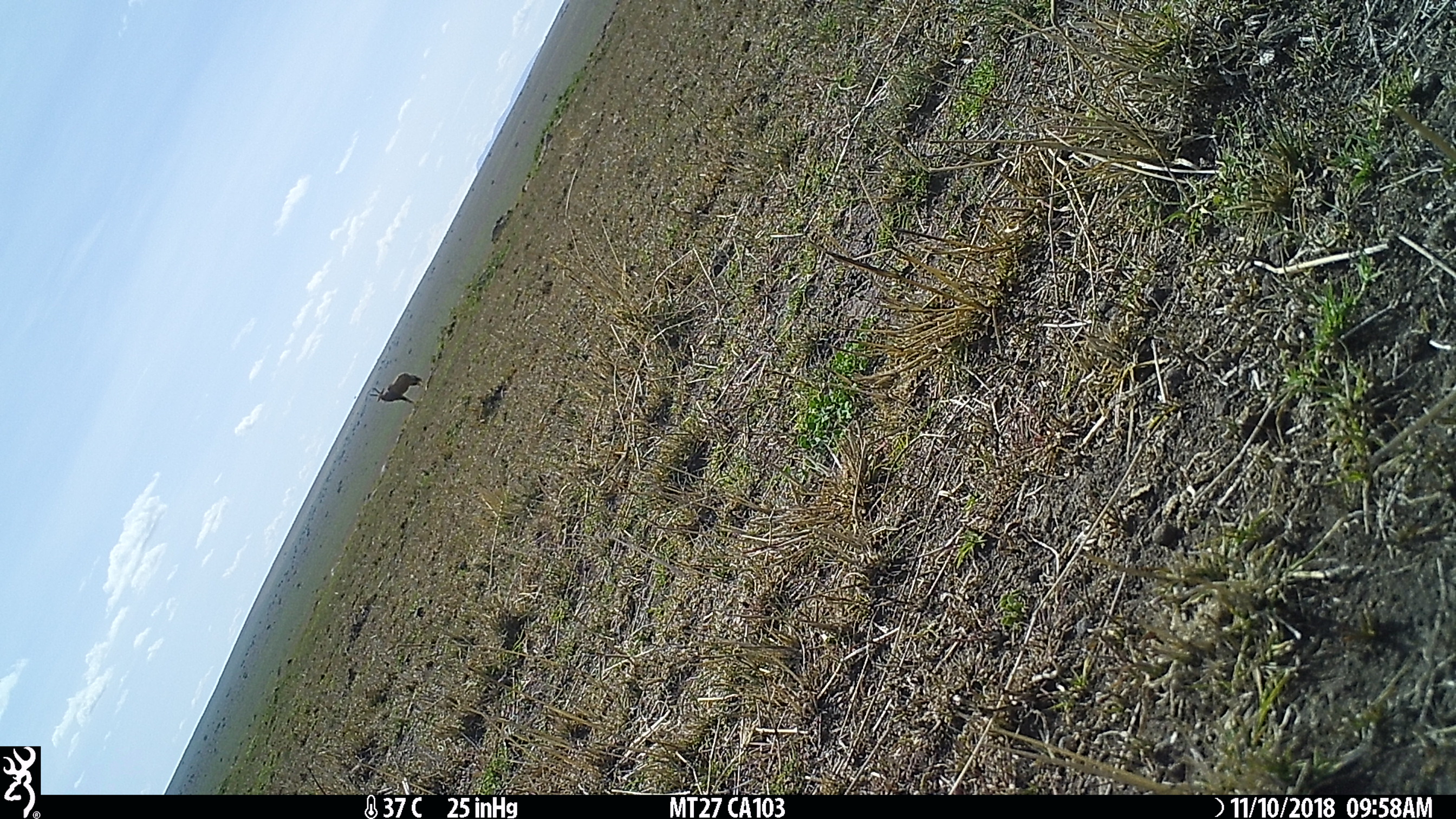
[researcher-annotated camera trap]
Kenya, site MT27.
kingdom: Animalia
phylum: Chordata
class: Mammalia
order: Artiodactyla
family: Bovidae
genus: Damaliscus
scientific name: Damaliscus lunatus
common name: topi